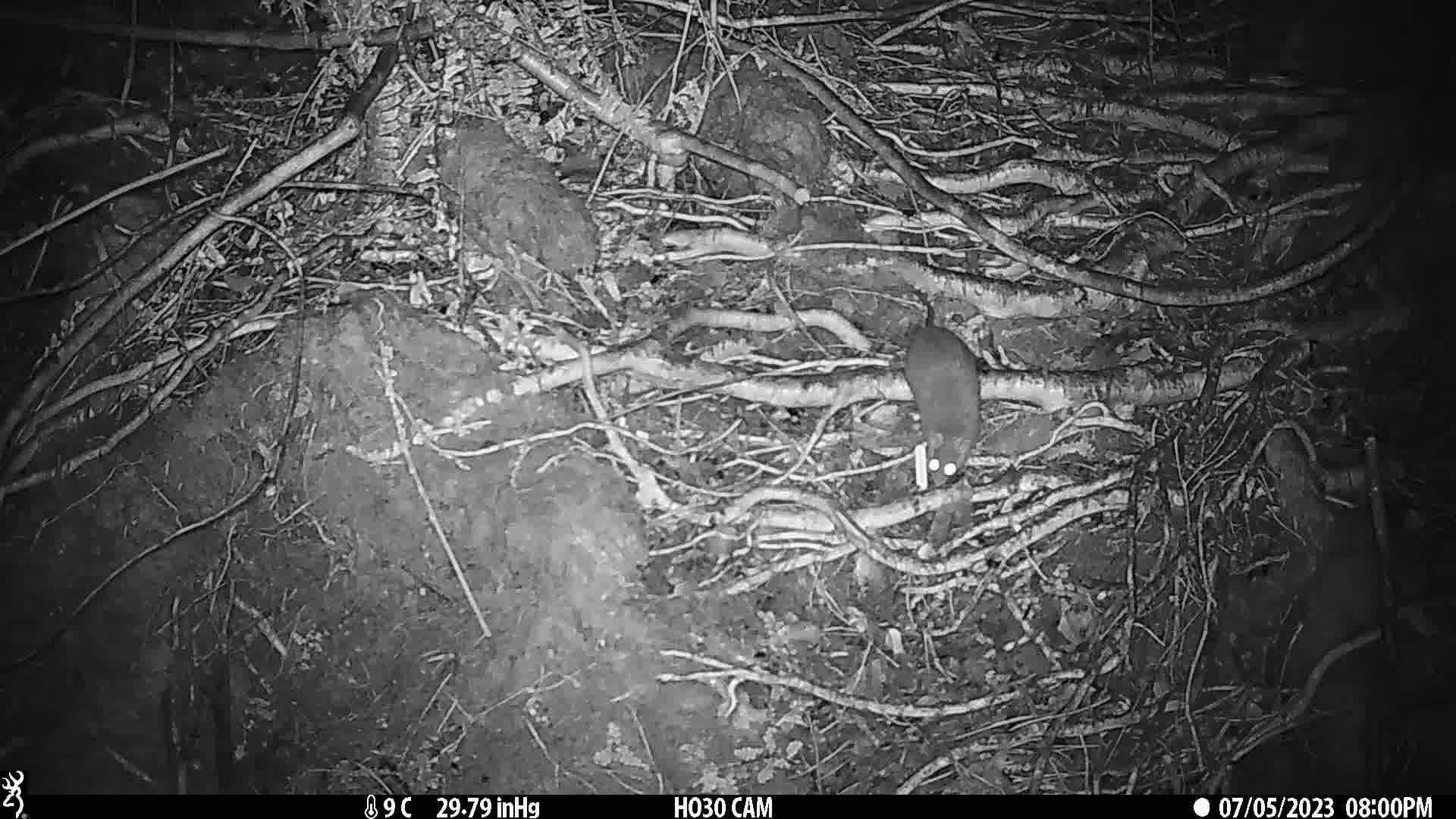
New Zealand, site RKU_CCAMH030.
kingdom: Animalia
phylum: Chordata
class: Mammalia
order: Rodentia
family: Muridae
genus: Rattus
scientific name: Rattus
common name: rat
Rat (Rattus).